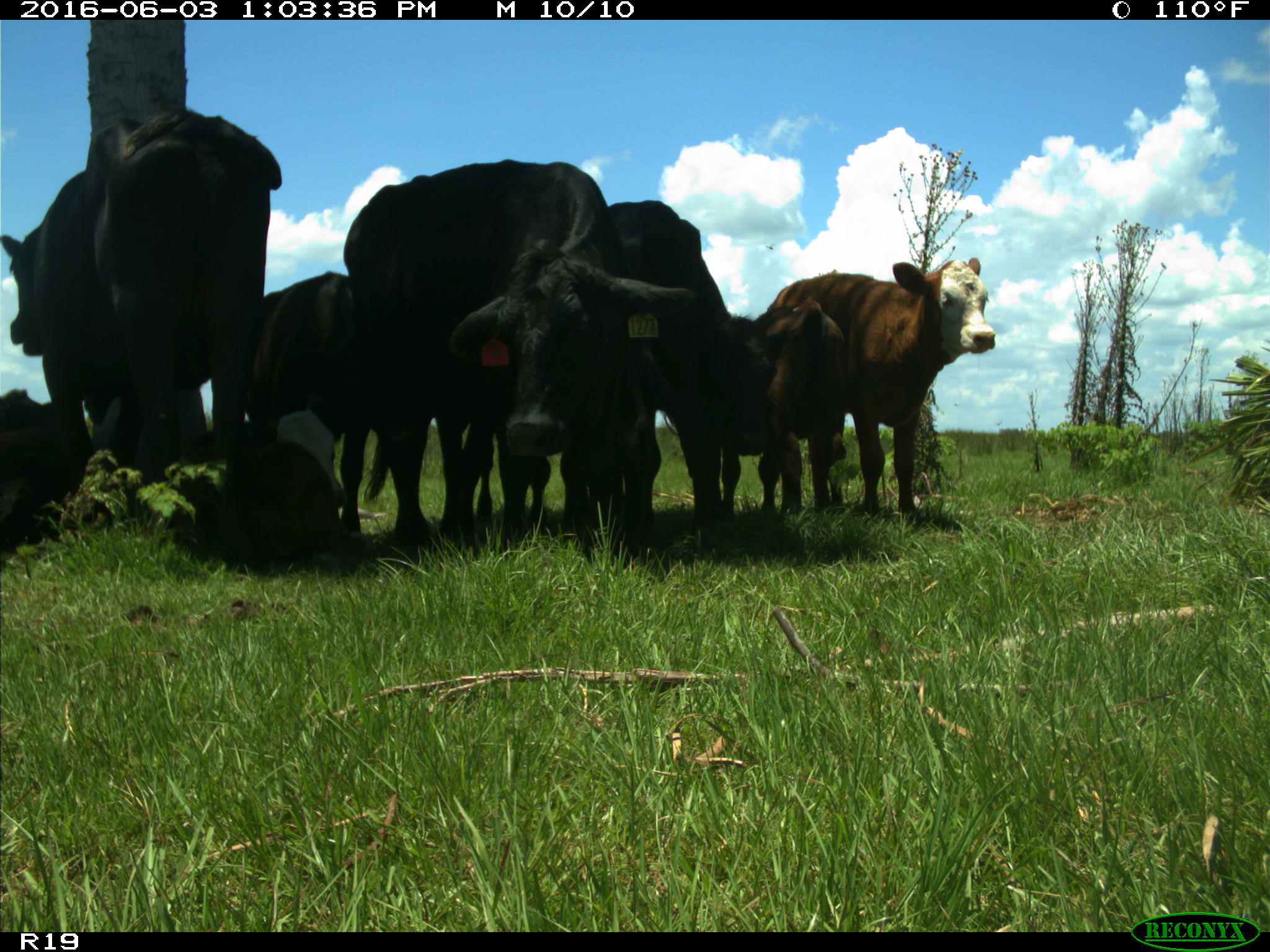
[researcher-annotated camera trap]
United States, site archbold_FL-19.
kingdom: Animalia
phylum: Chordata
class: Mammalia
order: Artiodactyla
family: Bovidae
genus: Bos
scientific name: Bos taurus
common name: domestic cow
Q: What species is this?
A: Bos taurus (domestic cow).